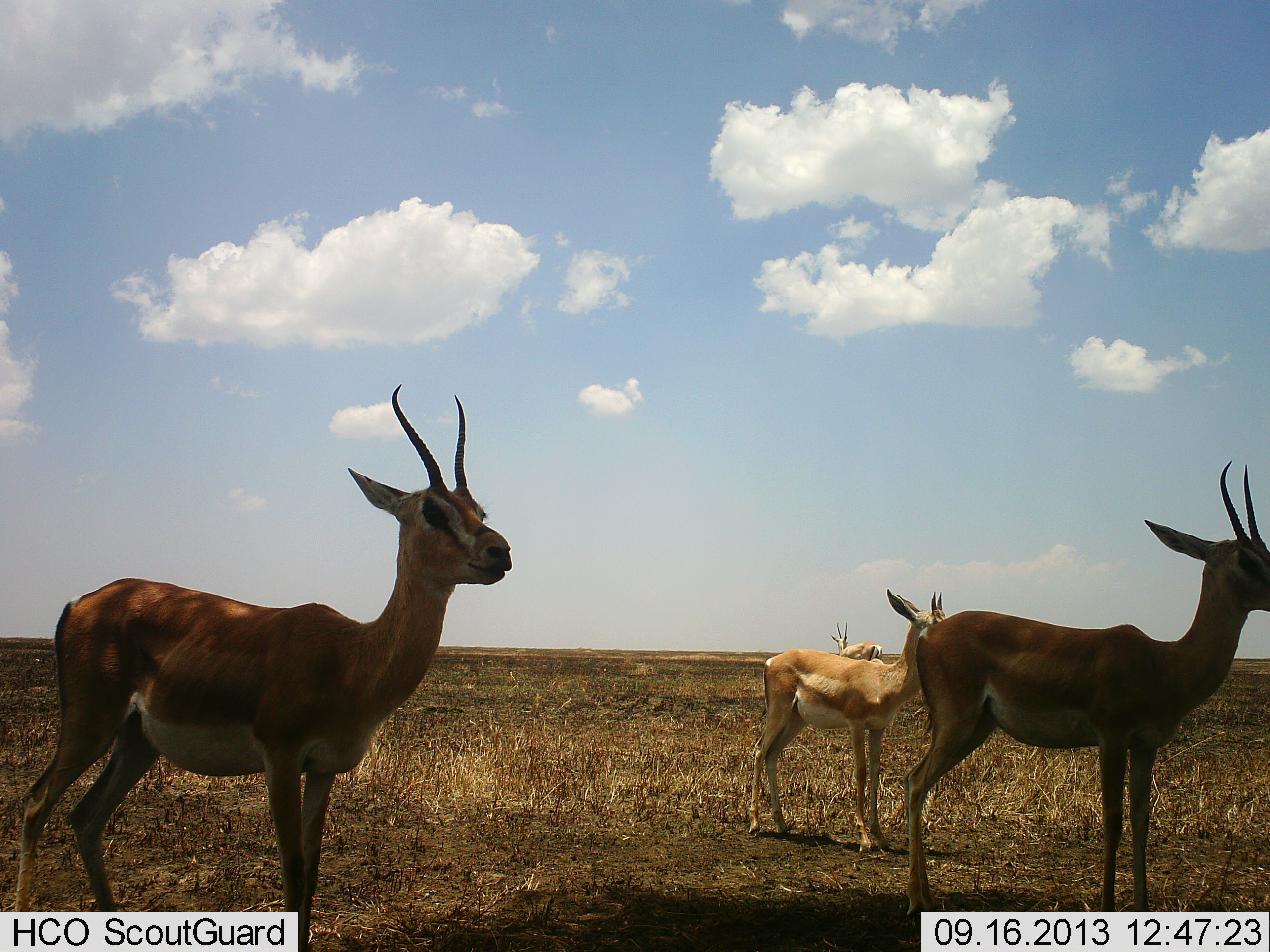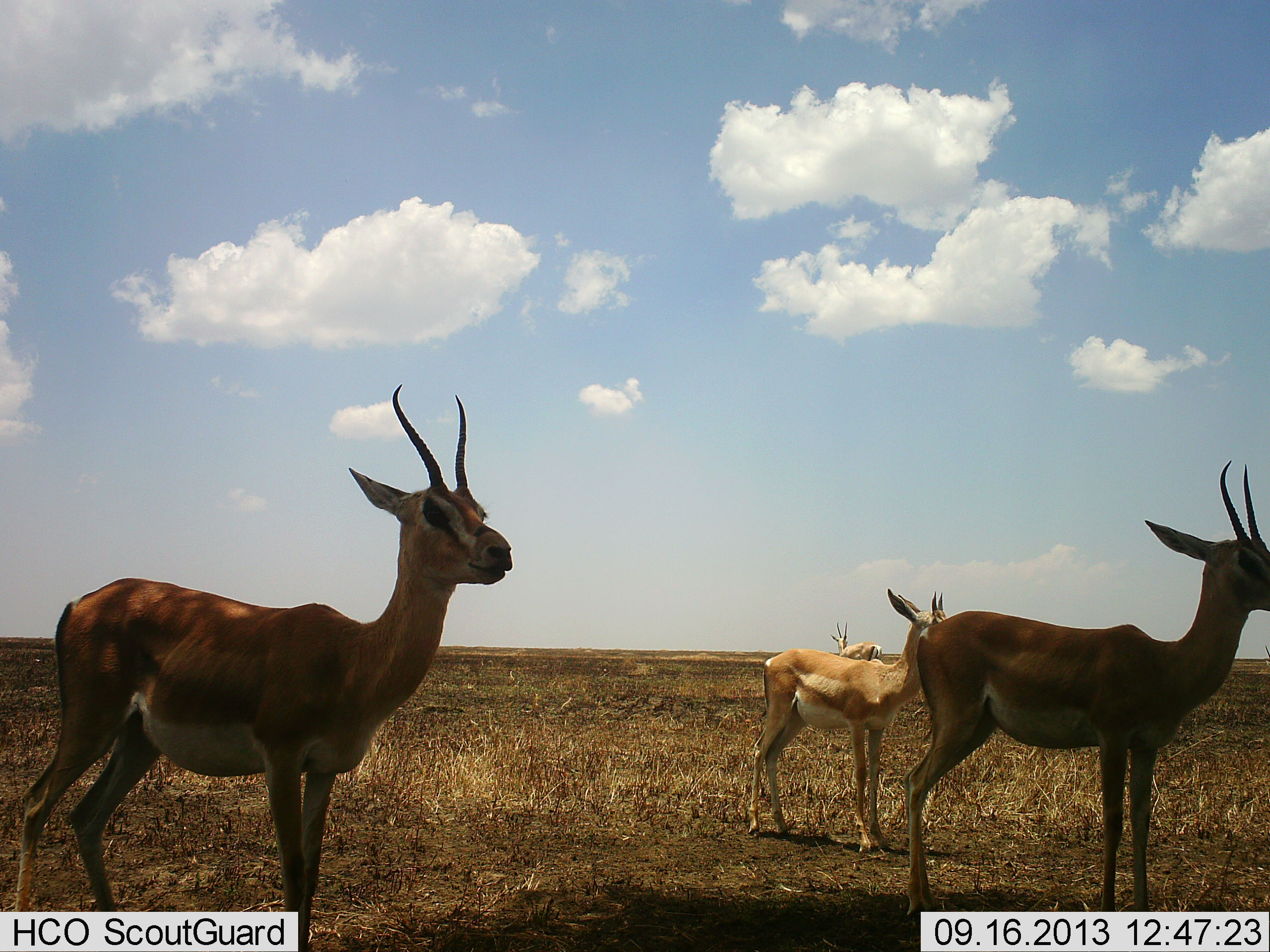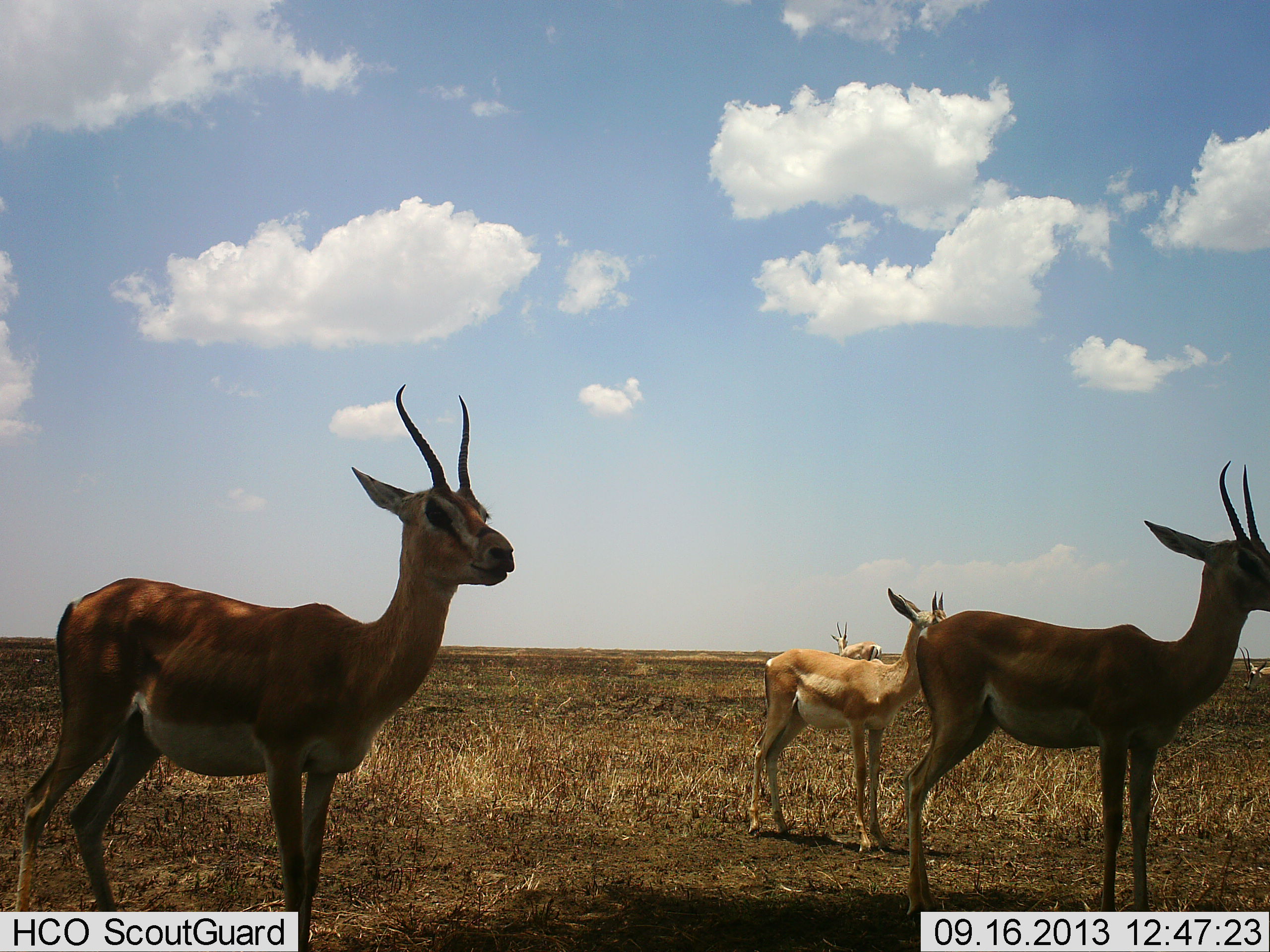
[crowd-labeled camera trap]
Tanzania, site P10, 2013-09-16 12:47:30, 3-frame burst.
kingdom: Animalia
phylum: Chordata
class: Mammalia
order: Artiodactyla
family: Bovidae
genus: Nanger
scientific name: Nanger granti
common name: grant's gazelle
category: gazellegrants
Gazellegrants (grant's gazelle) (Nanger granti), count 4. Behavior (volunteer vote fractions): standing 100%, resting 0%, moving 12%, interacting 0%. Young present (vote fraction): 18%. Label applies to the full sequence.